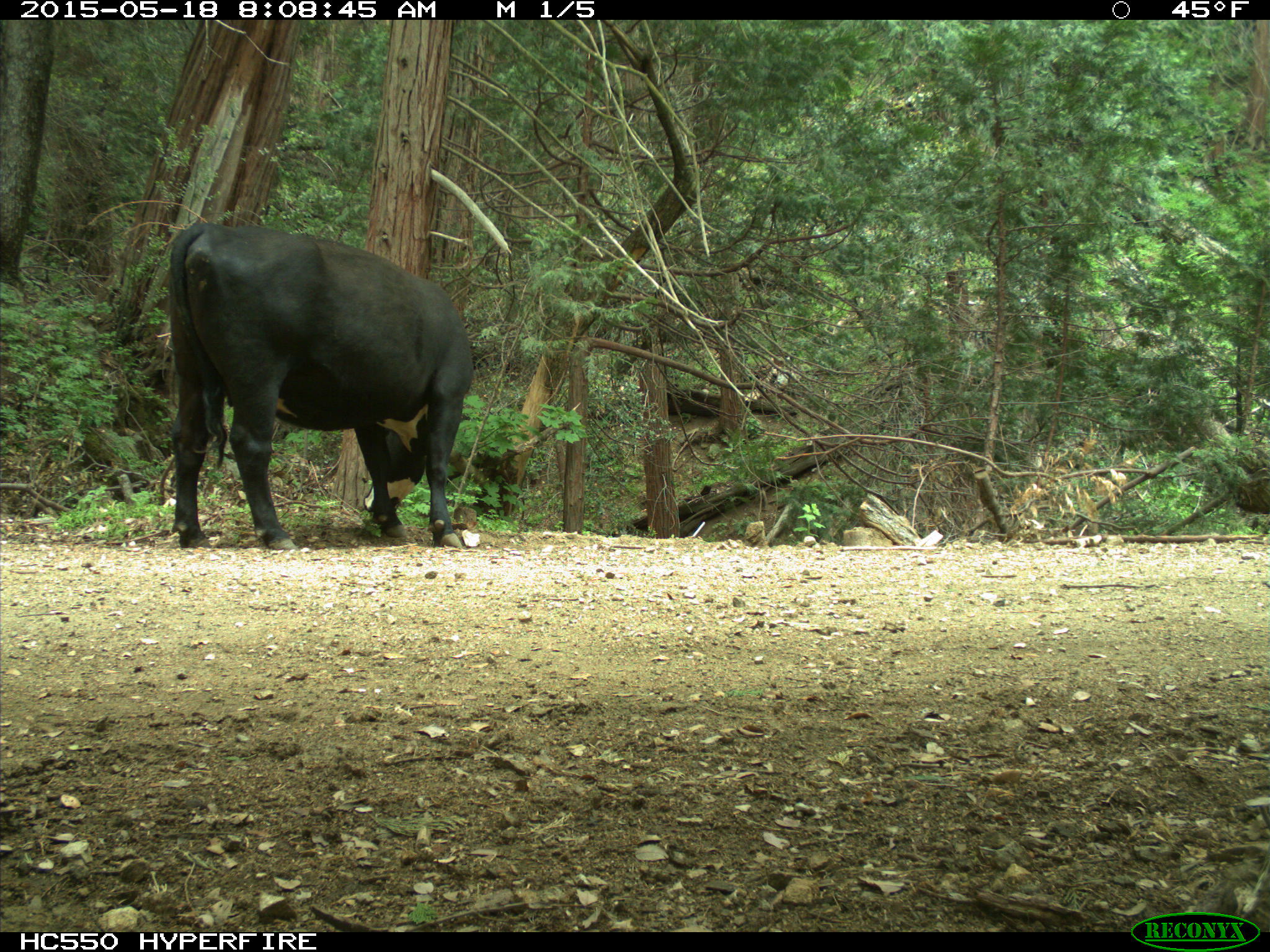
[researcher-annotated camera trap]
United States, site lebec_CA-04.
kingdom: Animalia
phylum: Chordata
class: Mammalia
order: Artiodactyla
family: Bovidae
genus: Bos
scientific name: Bos taurus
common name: domestic cow